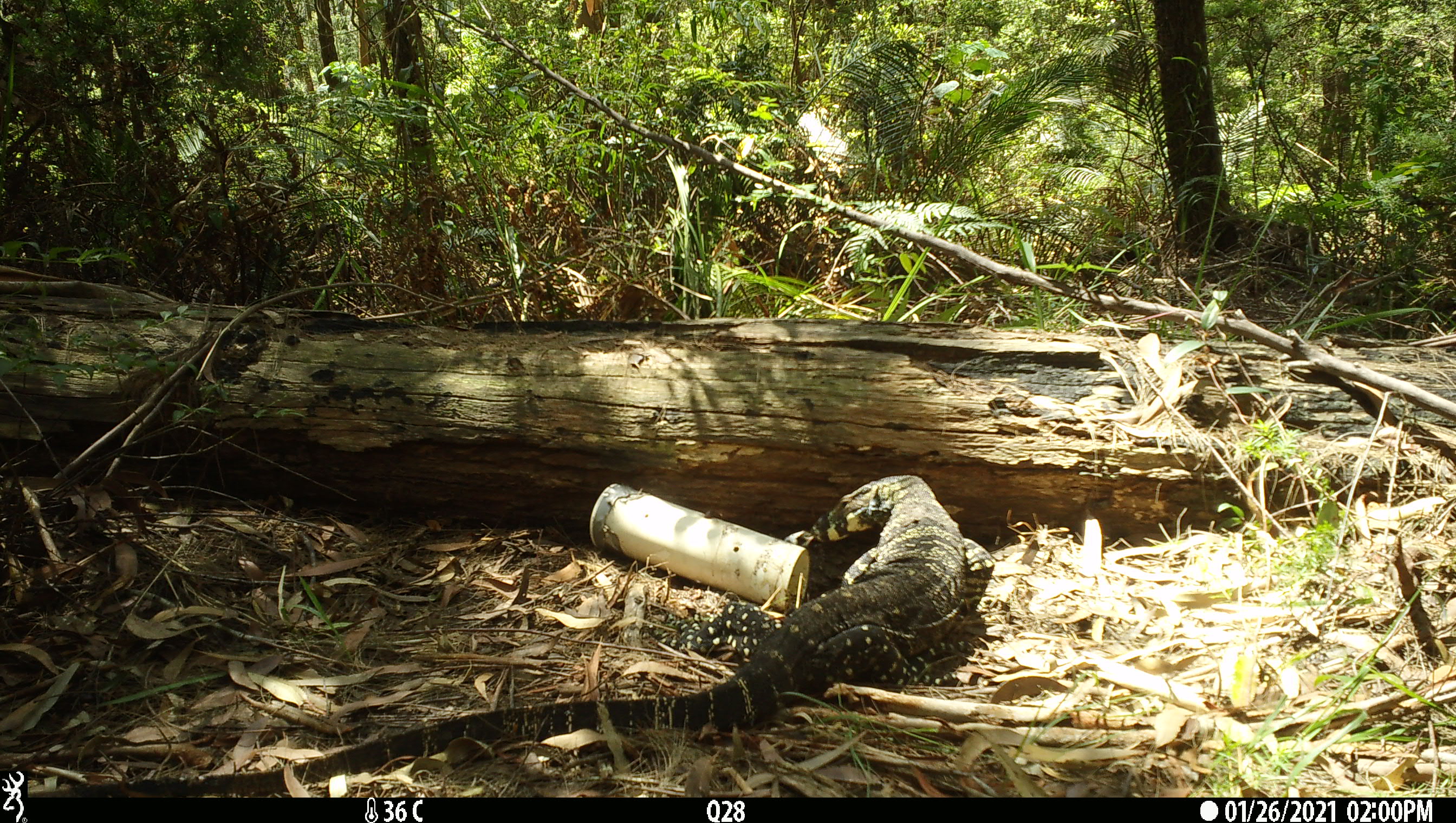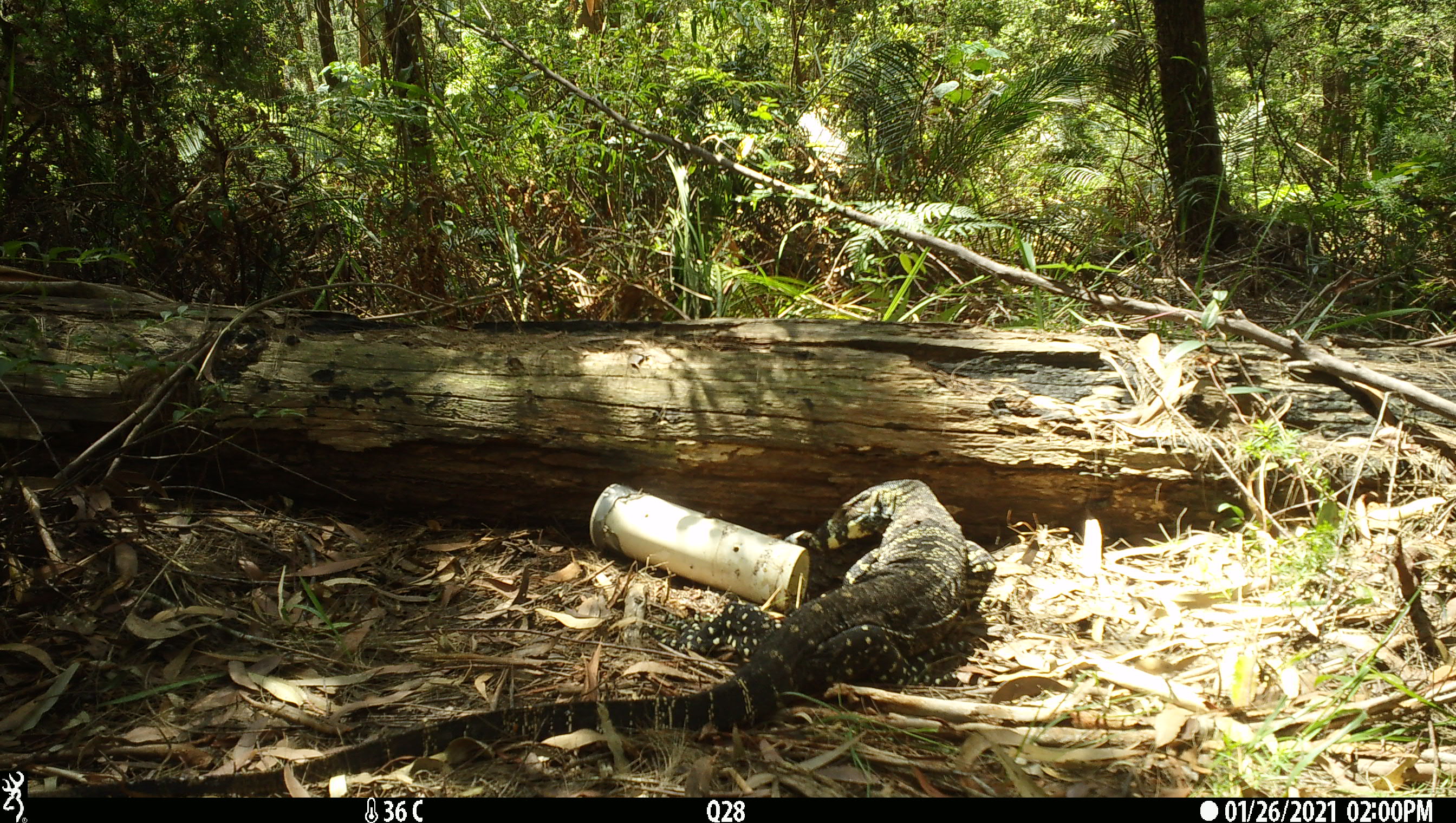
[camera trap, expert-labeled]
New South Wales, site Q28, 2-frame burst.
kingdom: Animalia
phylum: Chordata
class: Reptilia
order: Squamata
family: Varanidae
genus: Varanus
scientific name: Varanus varius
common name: lace monitor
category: goanna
Goanna (lace monitor) (Varanus varius).